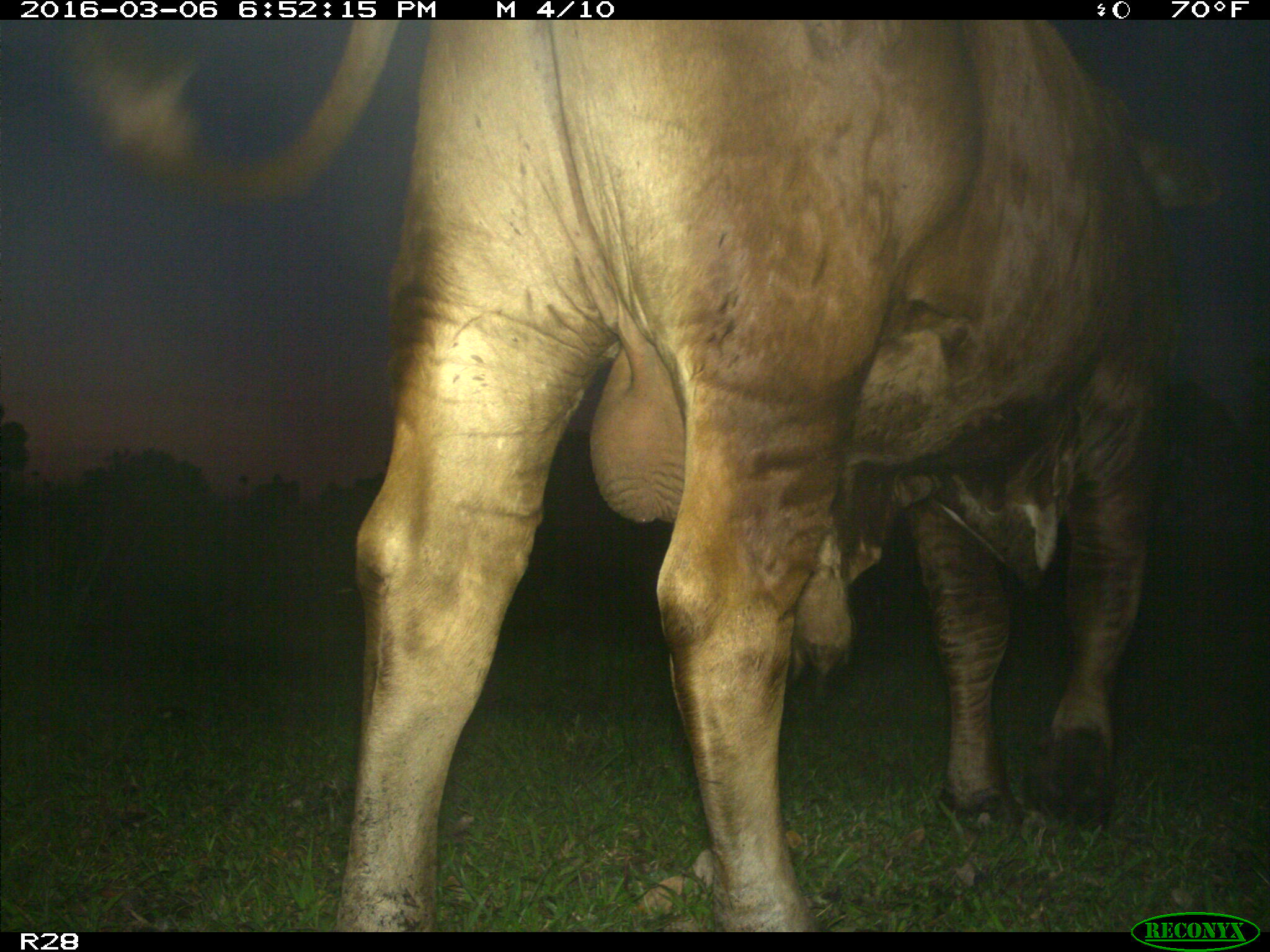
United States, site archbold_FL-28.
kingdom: Animalia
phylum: Chordata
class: Mammalia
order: Artiodactyla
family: Bovidae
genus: Bos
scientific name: Bos taurus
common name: domestic cow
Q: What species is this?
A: Bos taurus (domestic cow).